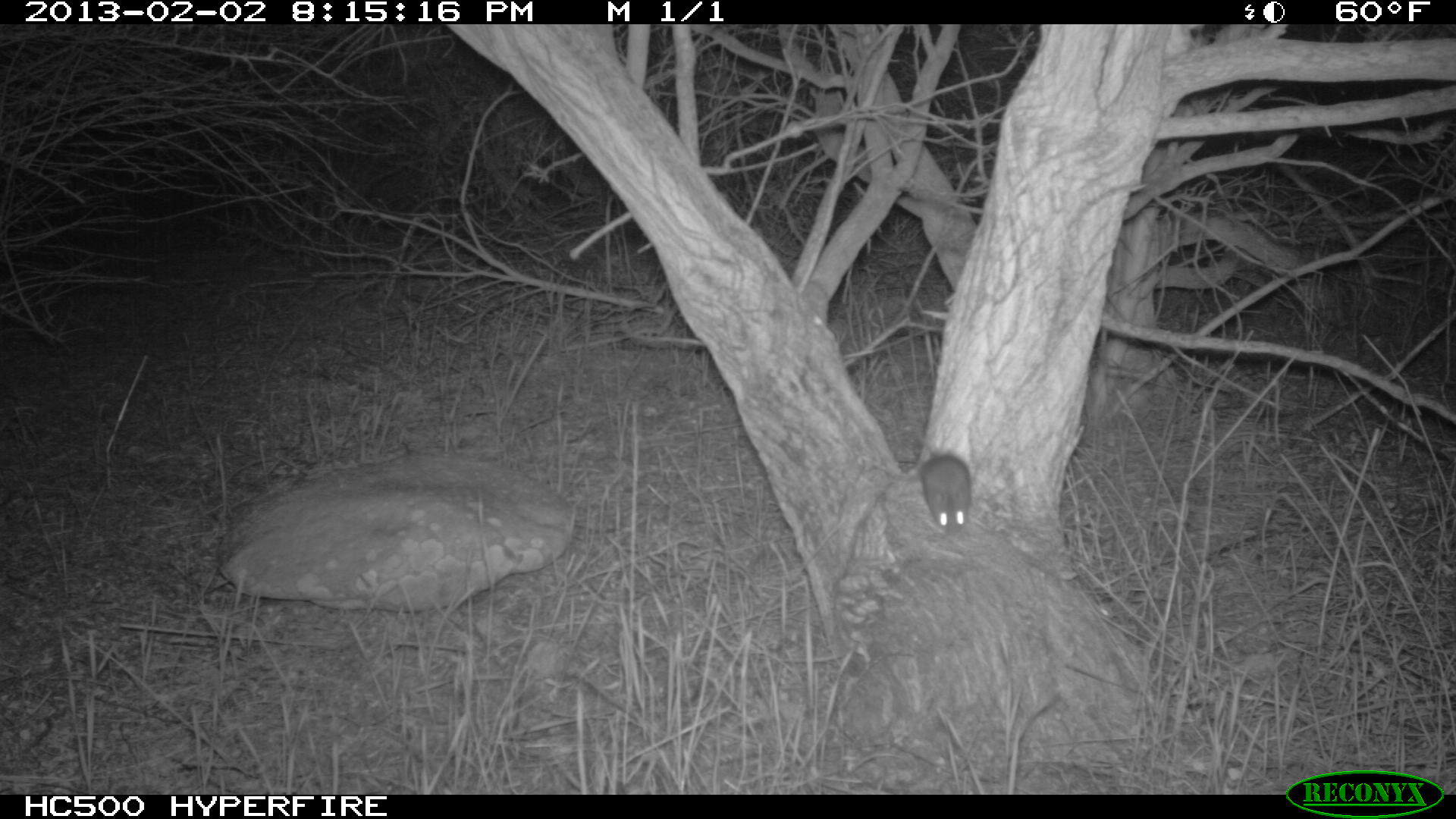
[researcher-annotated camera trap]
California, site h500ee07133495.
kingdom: Animalia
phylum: Chordata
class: Mammalia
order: Rodentia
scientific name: Rodentia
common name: rodent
Rodent (Rodentia).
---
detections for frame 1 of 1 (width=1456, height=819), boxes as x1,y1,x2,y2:
rodent: 915,426,971,534